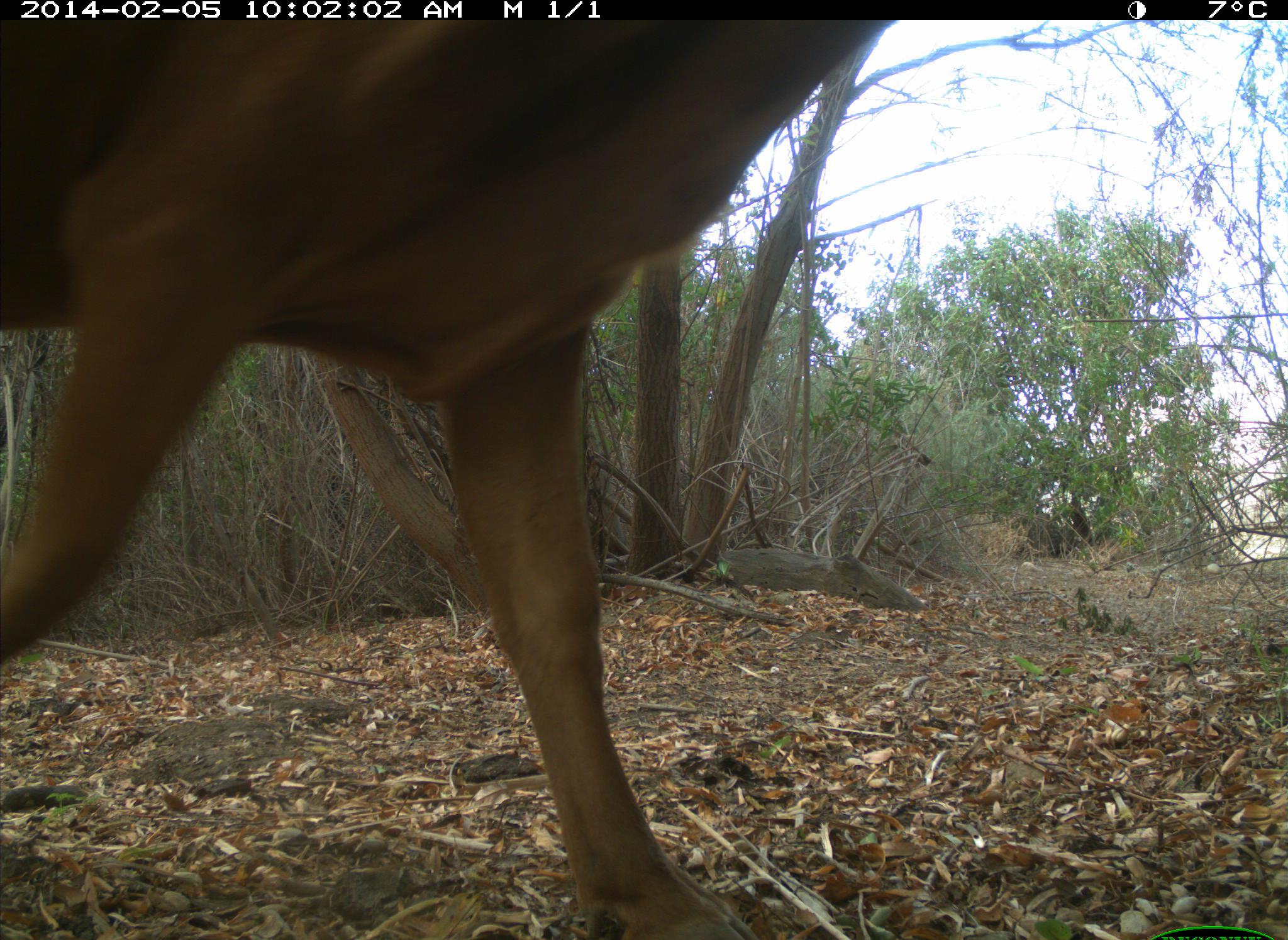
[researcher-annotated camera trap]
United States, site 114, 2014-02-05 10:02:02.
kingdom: Animalia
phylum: Chordata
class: Mammalia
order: Artiodactyla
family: Bovidae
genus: Bos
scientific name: Bos taurus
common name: cow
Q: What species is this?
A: Cow (Bos taurus).